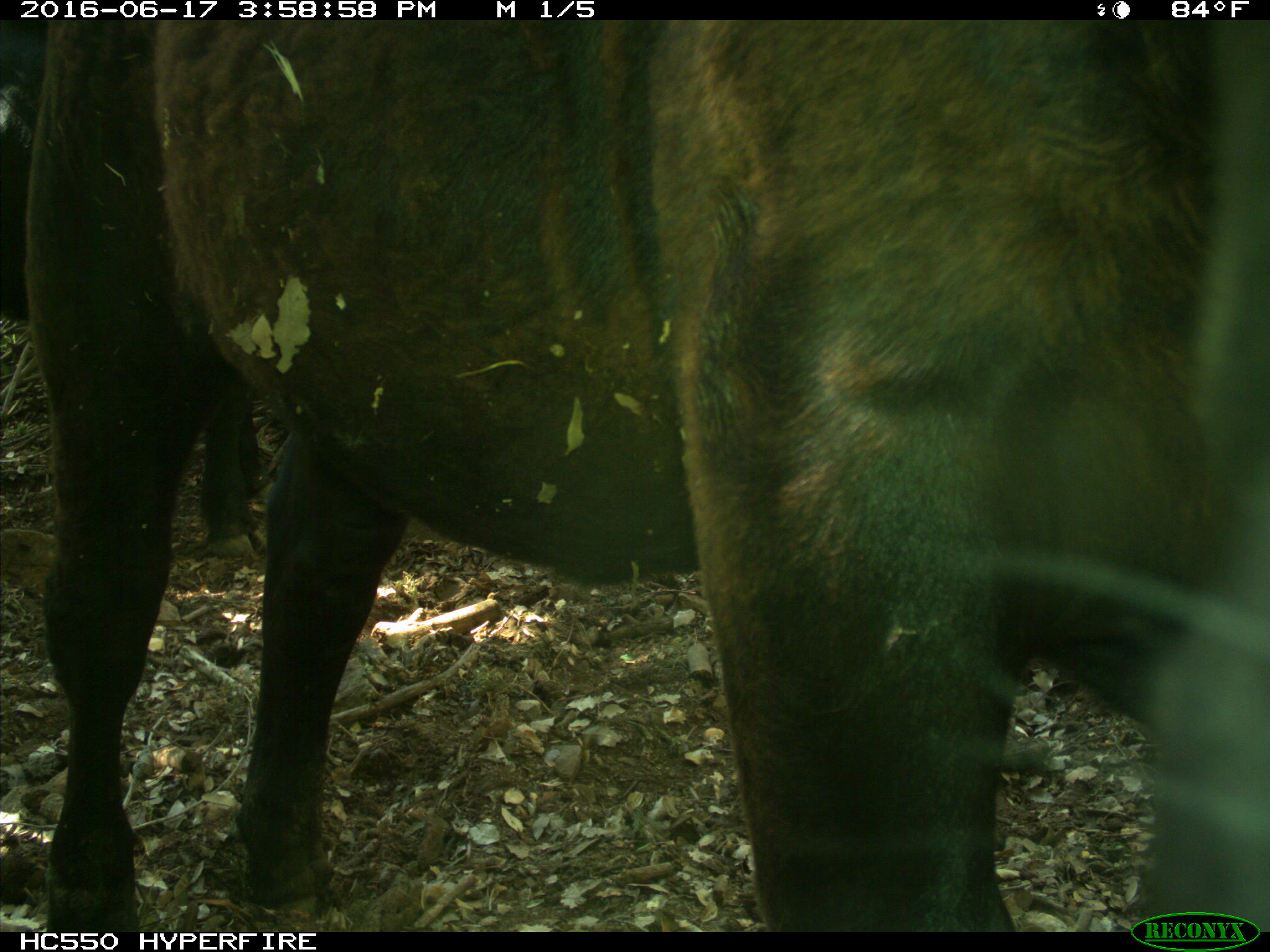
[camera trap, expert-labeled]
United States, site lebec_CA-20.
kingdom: Animalia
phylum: Chordata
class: Mammalia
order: Artiodactyla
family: Bovidae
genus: Bos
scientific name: Bos taurus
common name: domestic cow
Bos taurus (domestic cow).